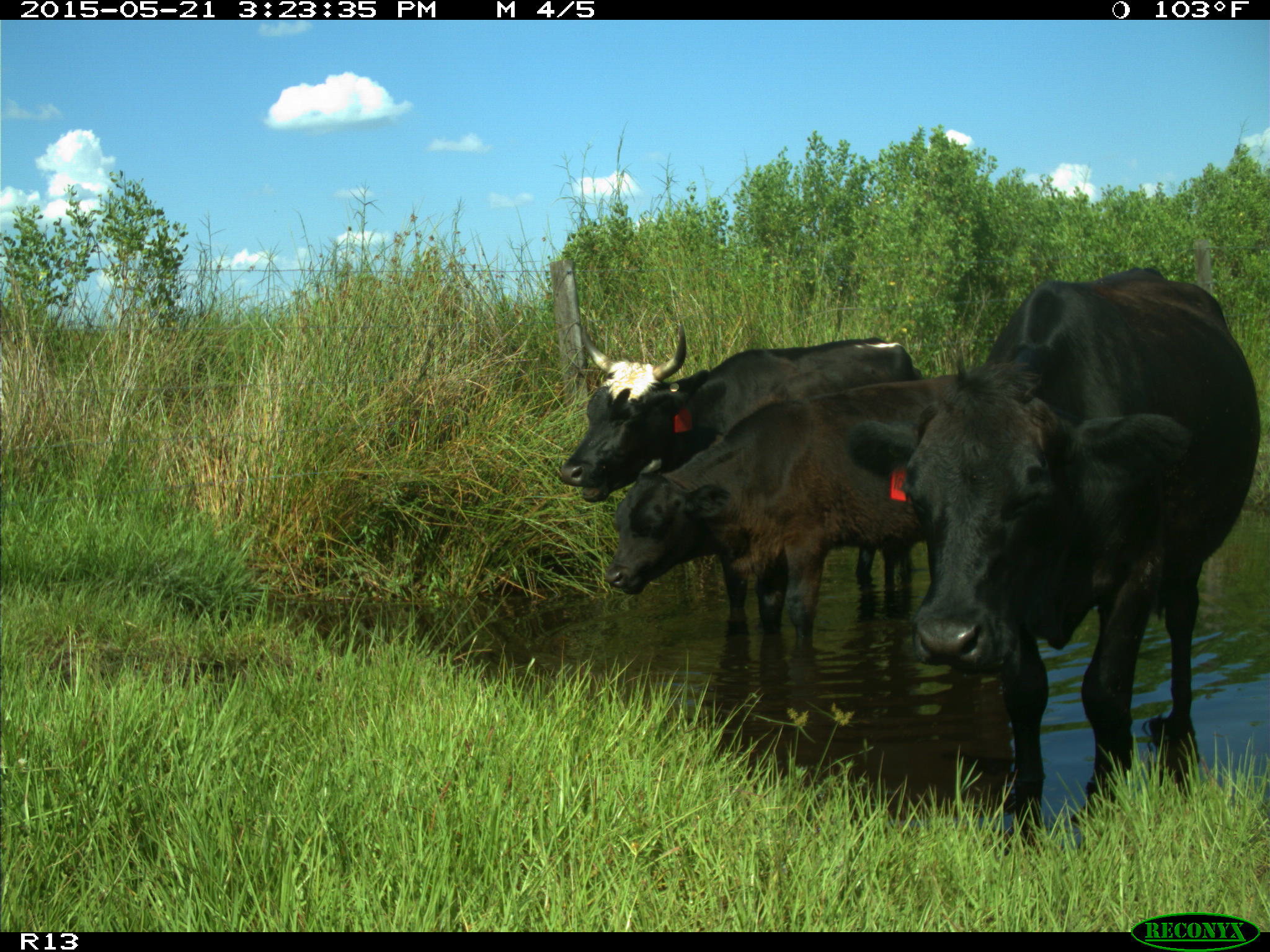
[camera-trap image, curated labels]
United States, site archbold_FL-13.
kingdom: Animalia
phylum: Chordata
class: Mammalia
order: Artiodactyla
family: Bovidae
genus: Bos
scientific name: Bos taurus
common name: domestic cow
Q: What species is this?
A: Bos taurus (domestic cow).